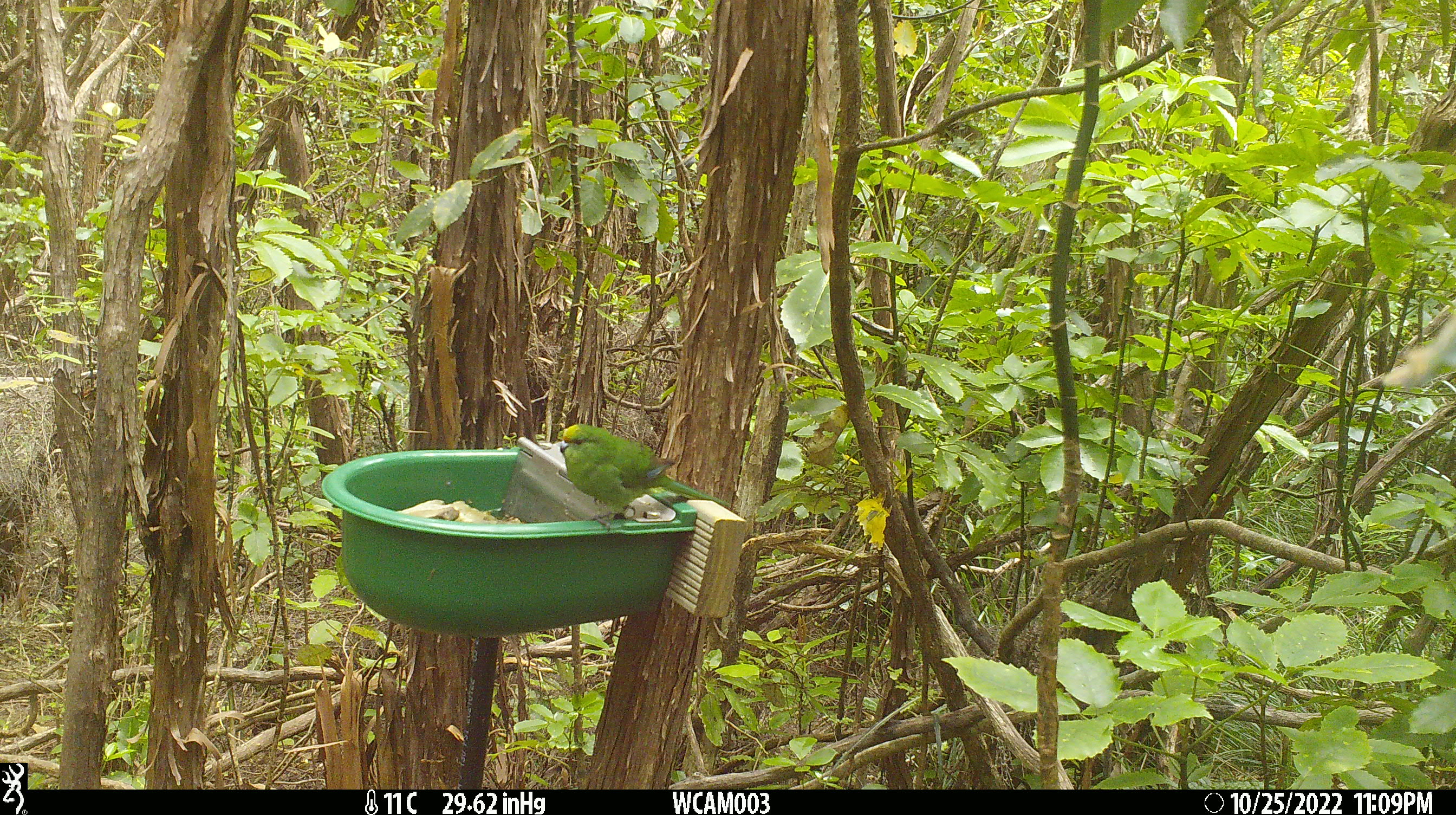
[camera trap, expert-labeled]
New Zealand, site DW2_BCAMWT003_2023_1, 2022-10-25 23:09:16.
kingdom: Animalia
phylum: Chordata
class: Aves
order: Psittaciformes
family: Psittaculidae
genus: Cyanoramphus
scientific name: Cyanoramphus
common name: parakeet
Parakeet (Cyanoramphus).